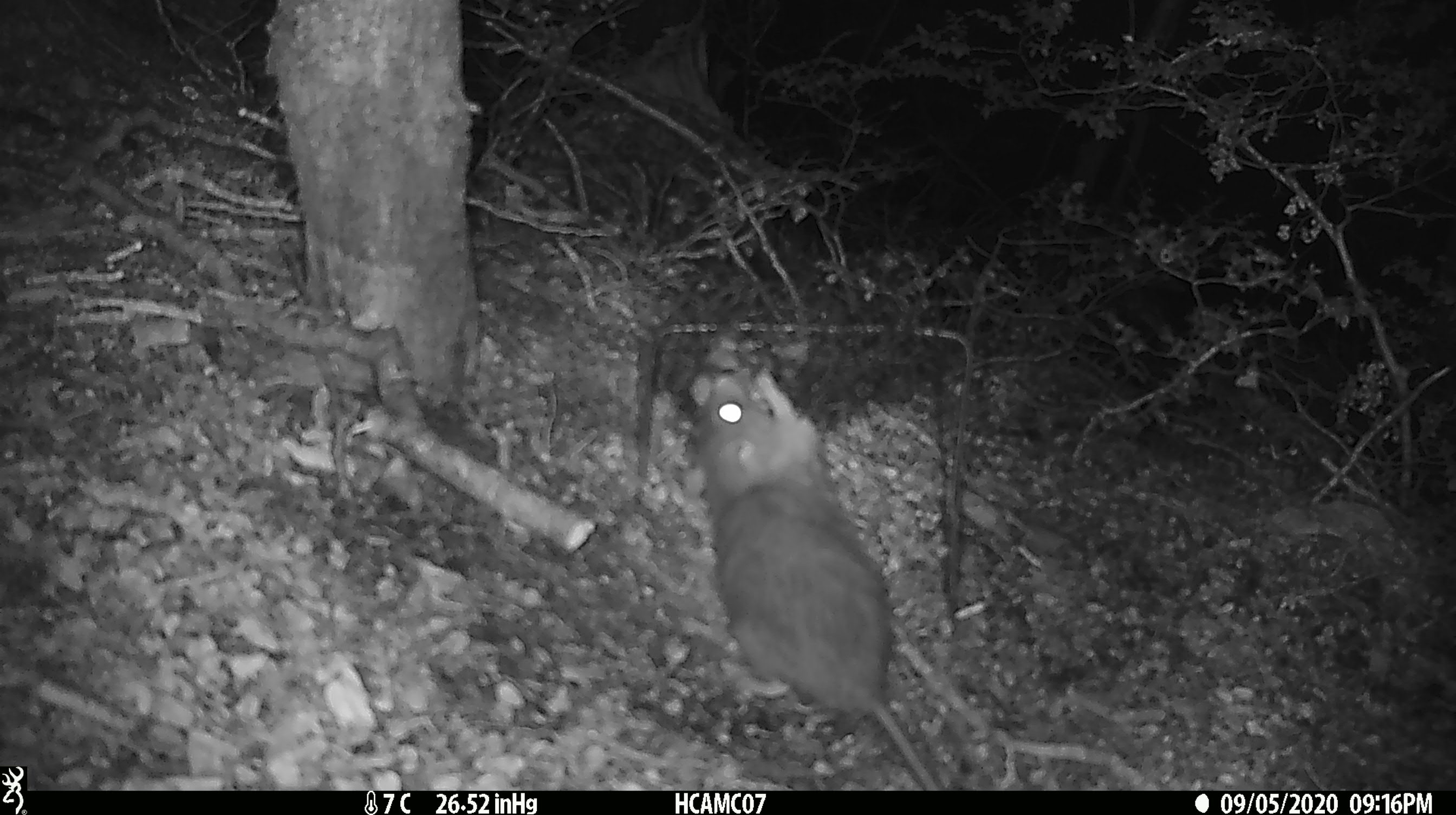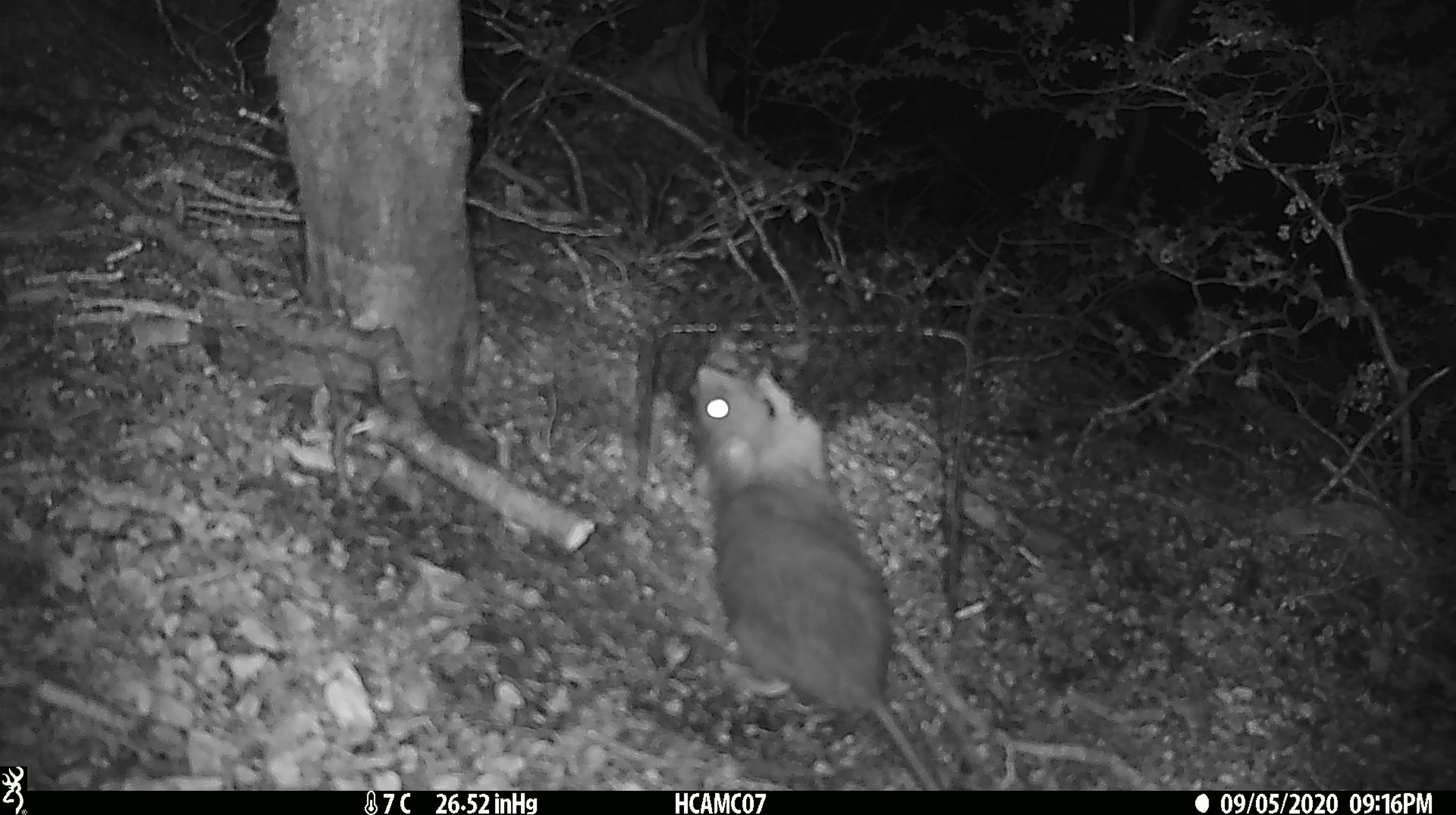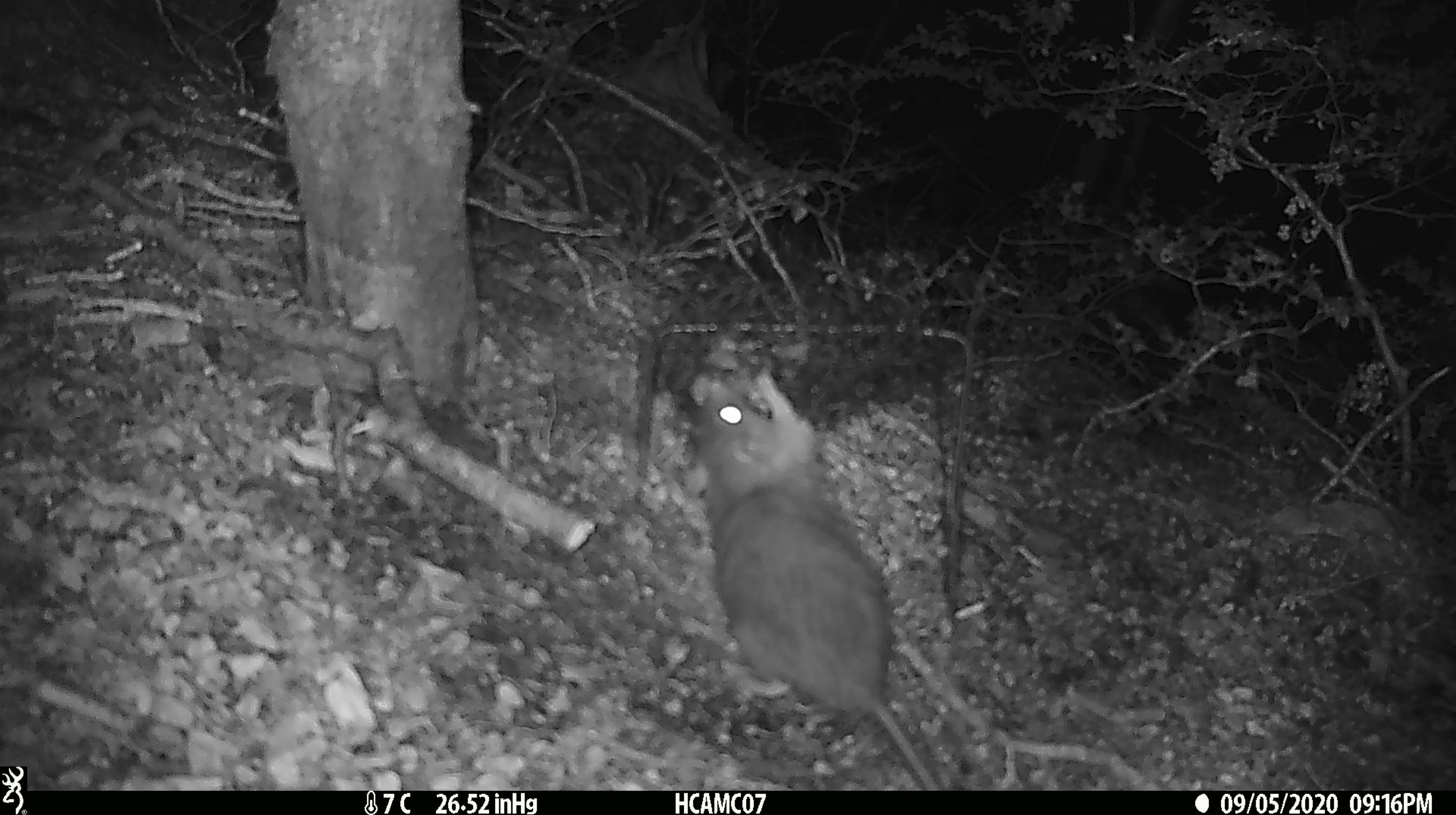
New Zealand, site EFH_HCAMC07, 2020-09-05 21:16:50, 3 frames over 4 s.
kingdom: Animalia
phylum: Chordata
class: Mammalia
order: Rodentia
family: Muridae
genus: Rattus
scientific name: Rattus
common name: rat